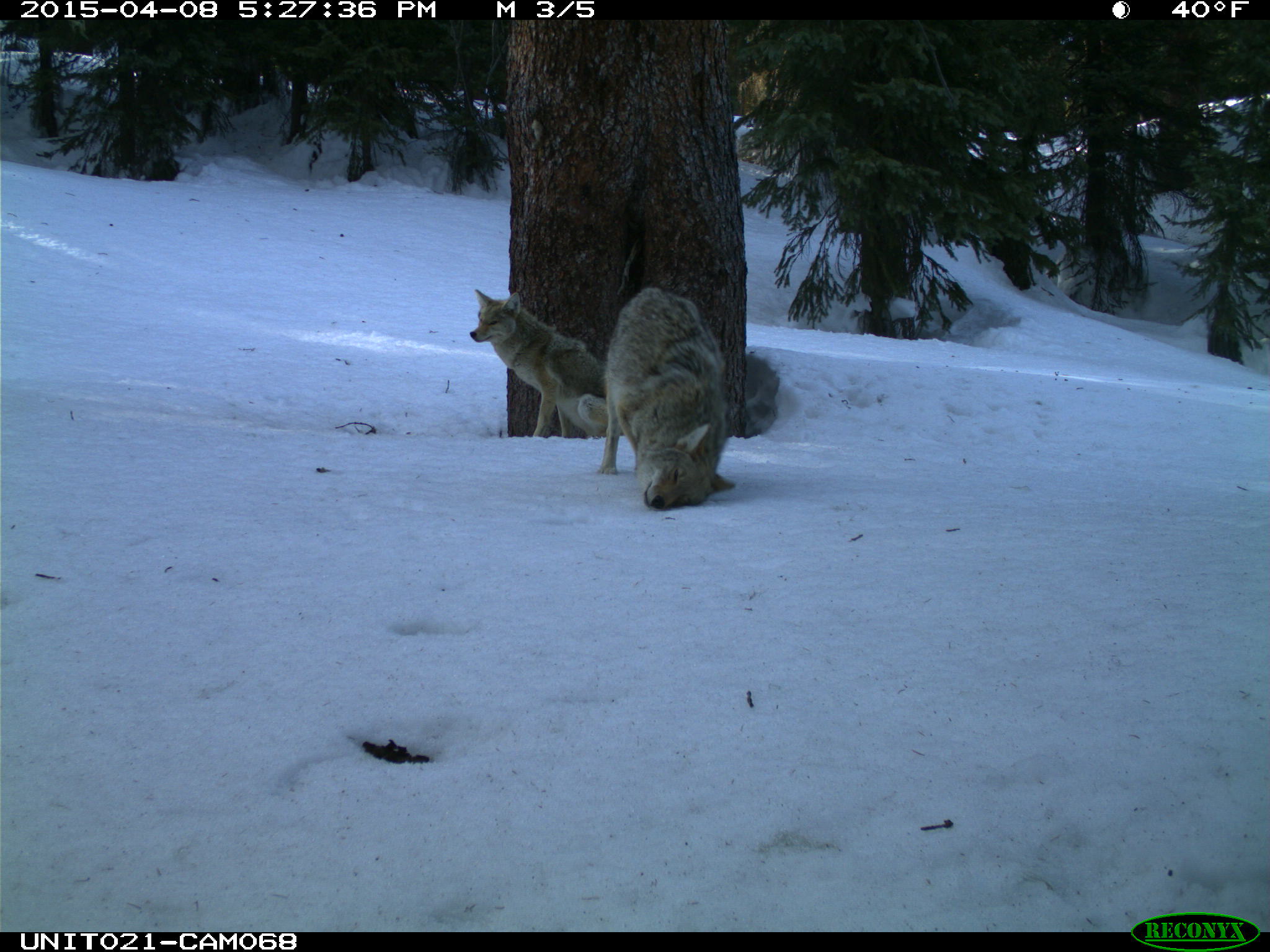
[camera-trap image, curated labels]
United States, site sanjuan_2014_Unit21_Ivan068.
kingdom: Animalia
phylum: Chordata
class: Mammalia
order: Carnivora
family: Canidae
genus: Canis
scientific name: Canis latrans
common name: coyote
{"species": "Canis latrans (coyote)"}